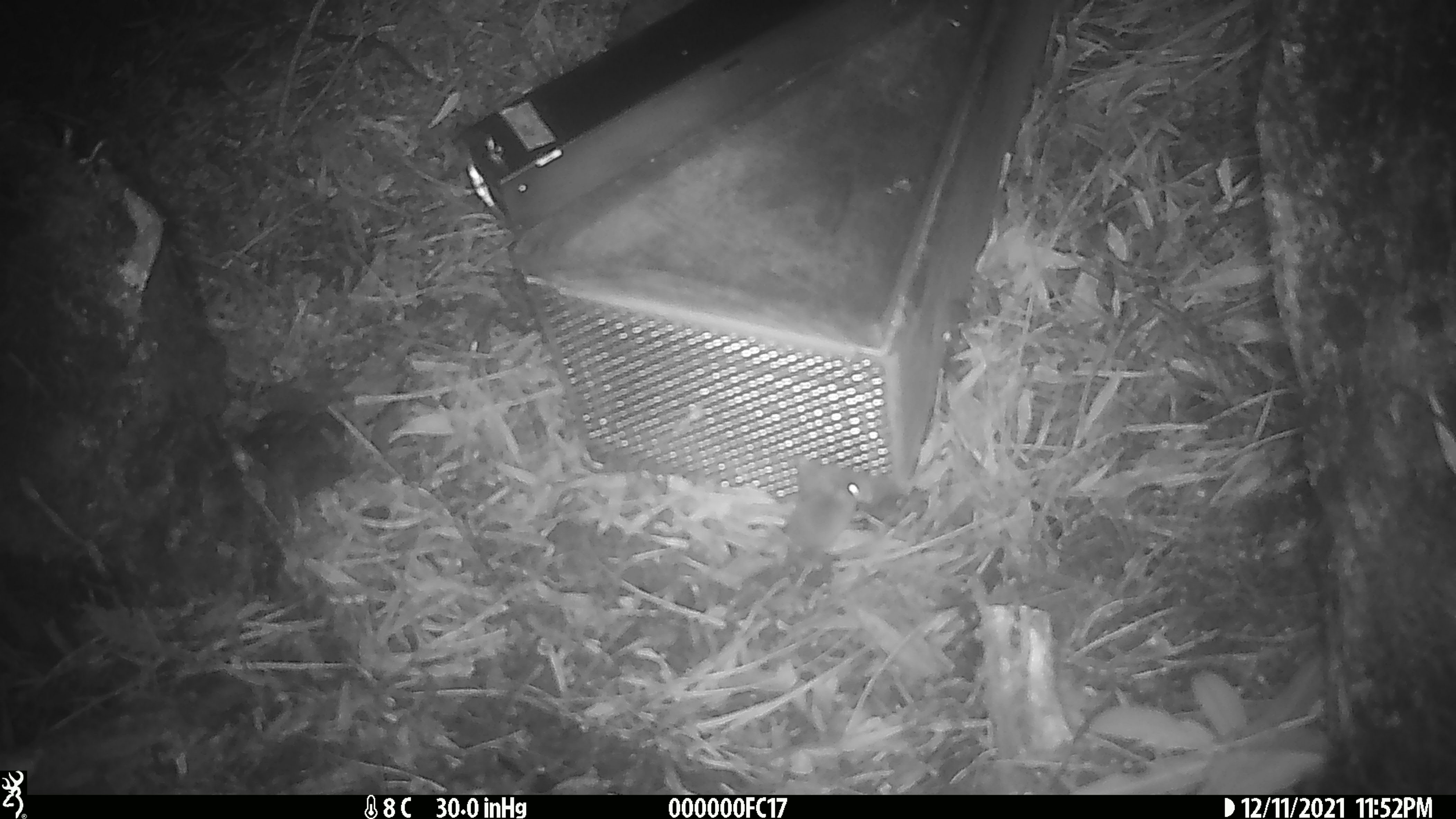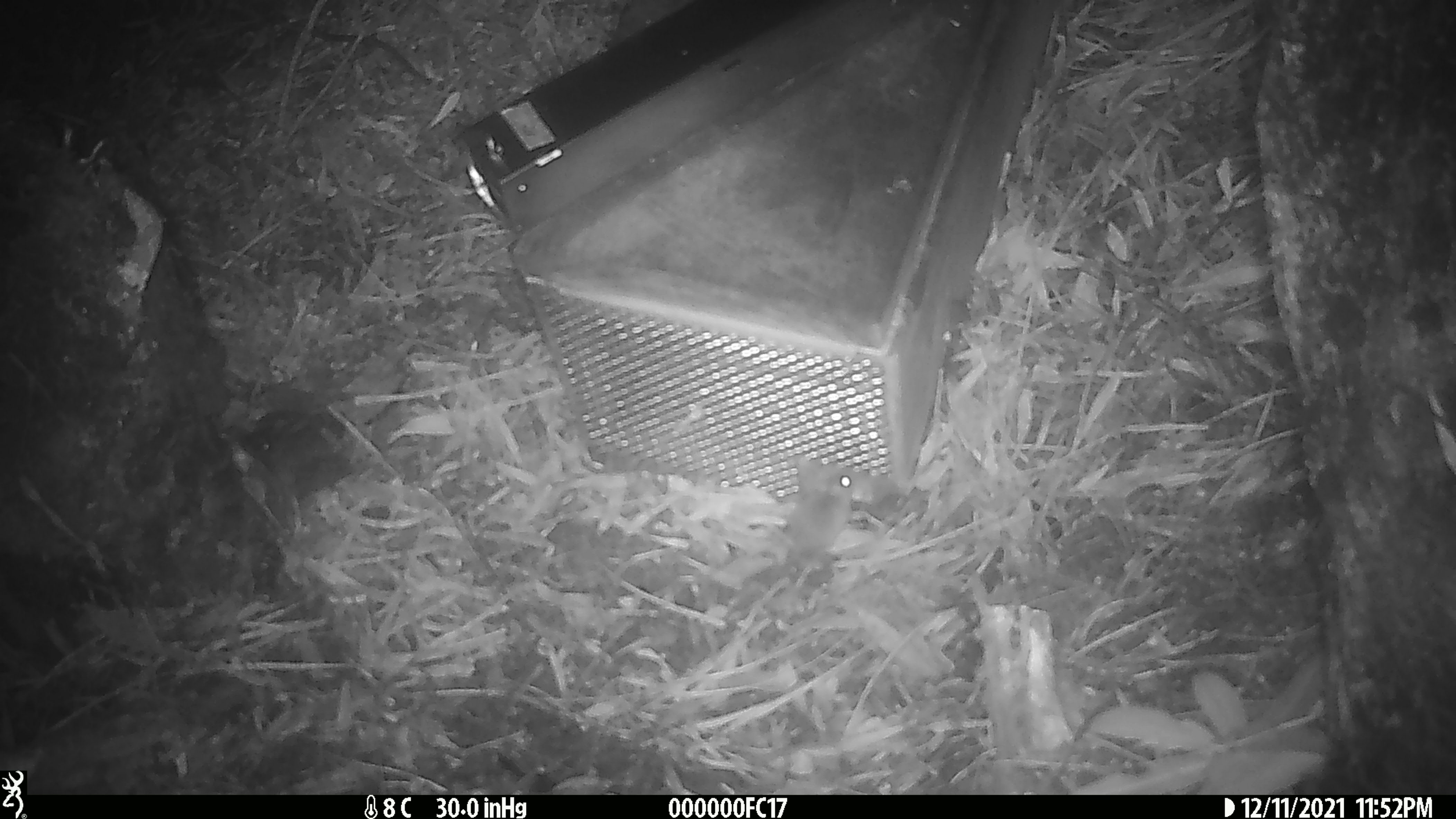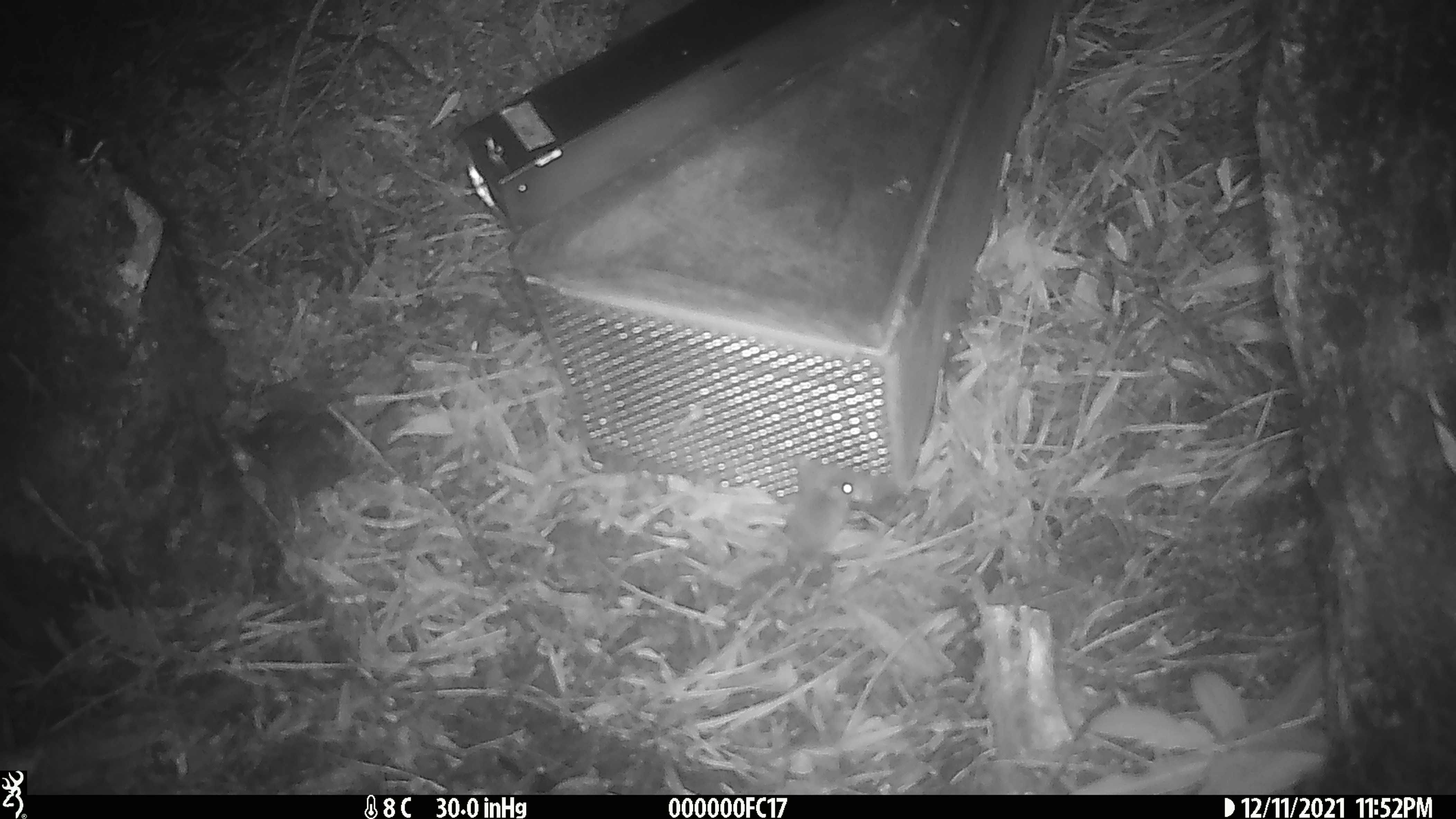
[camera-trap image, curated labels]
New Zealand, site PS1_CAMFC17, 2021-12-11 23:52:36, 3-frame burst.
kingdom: Animalia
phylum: Chordata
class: Mammalia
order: Rodentia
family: Muridae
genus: Mus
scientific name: Mus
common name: mouse